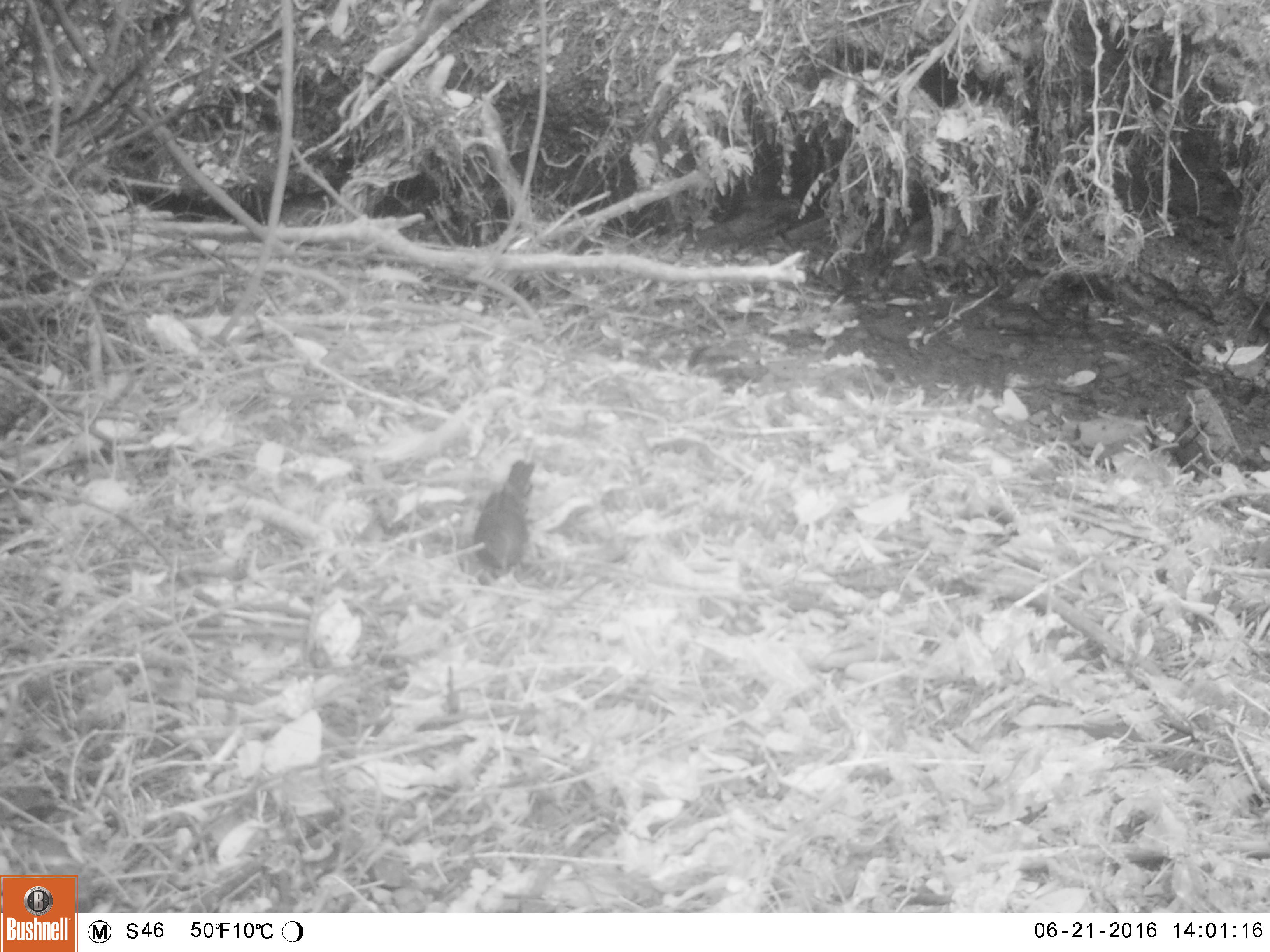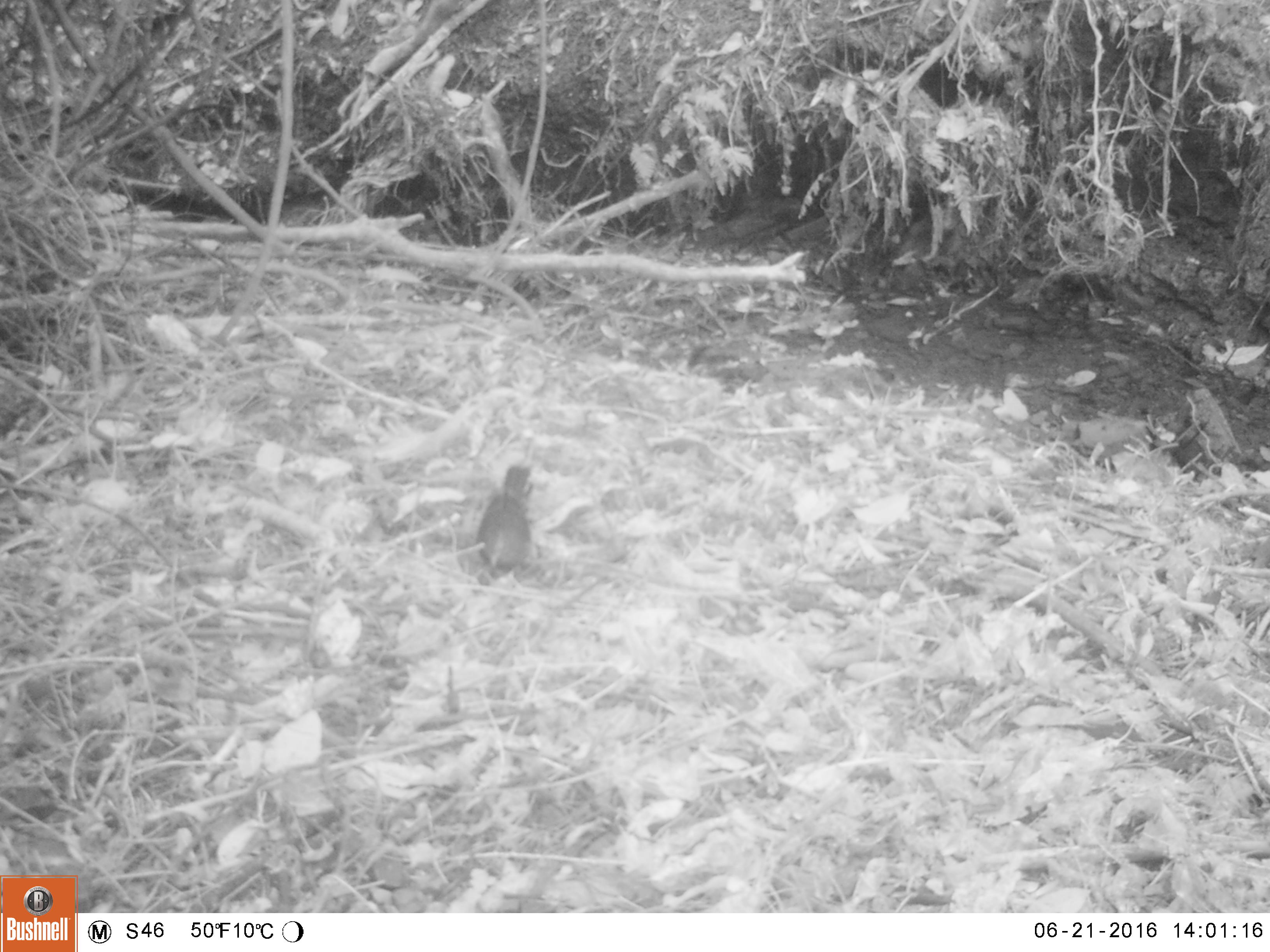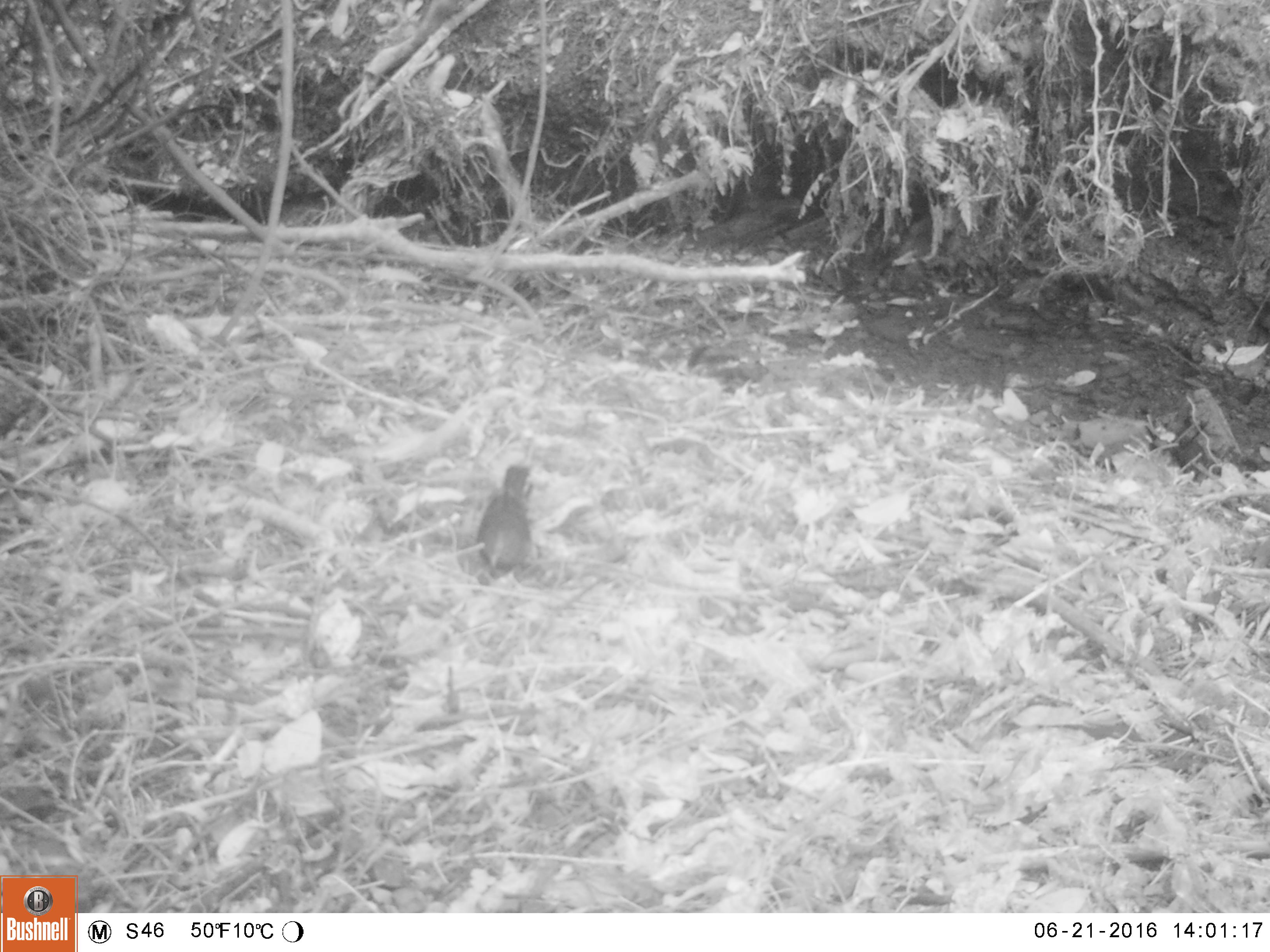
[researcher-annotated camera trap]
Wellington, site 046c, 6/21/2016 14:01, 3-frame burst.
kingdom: Animalia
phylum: Chordata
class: Aves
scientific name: Aves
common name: bird